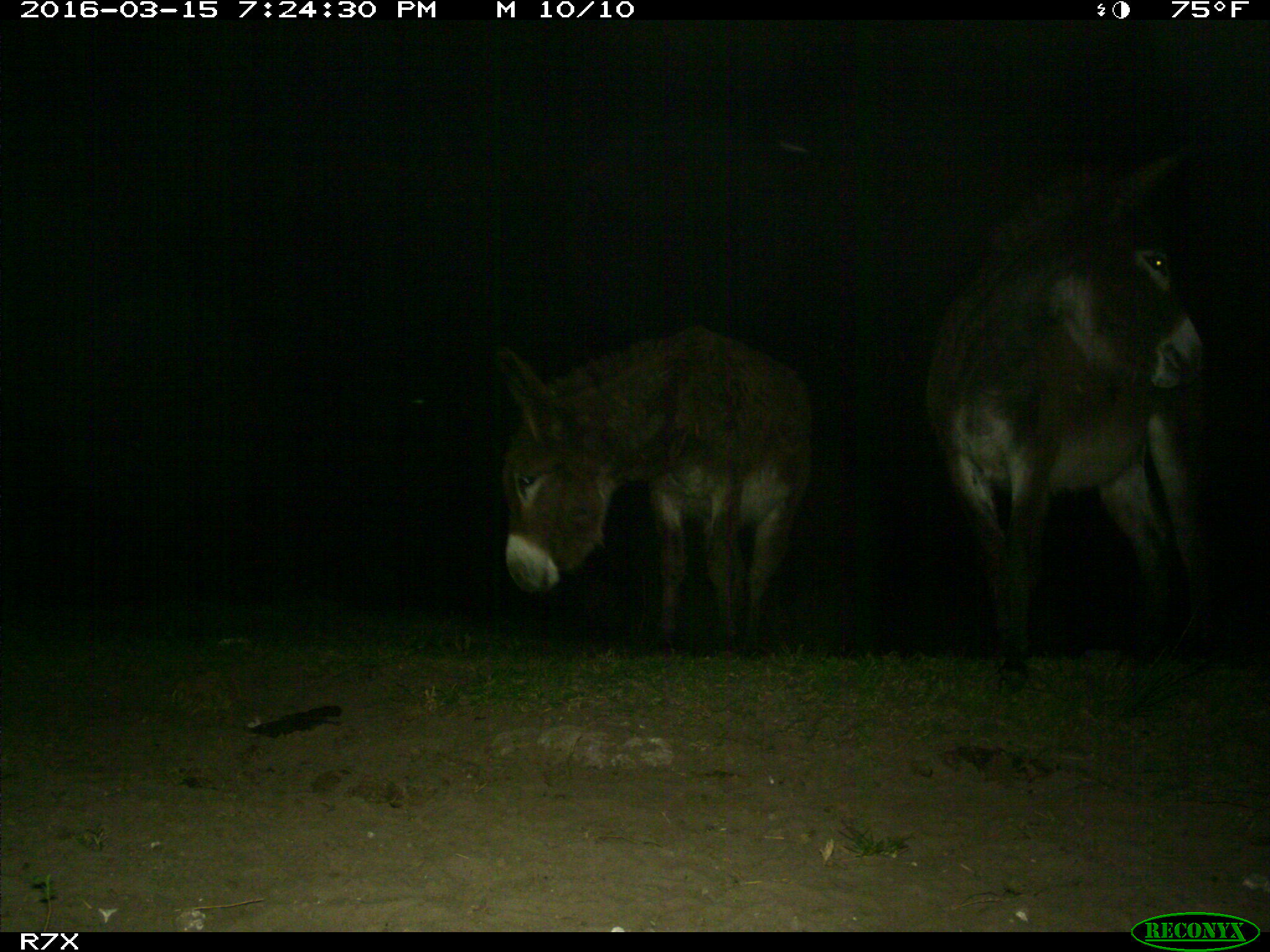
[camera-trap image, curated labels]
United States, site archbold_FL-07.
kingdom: Animalia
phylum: Chordata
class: Mammalia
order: Perissodactyla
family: Equidae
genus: Equus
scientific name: Equus africanus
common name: african wild ass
Equus africanus (african wild ass).